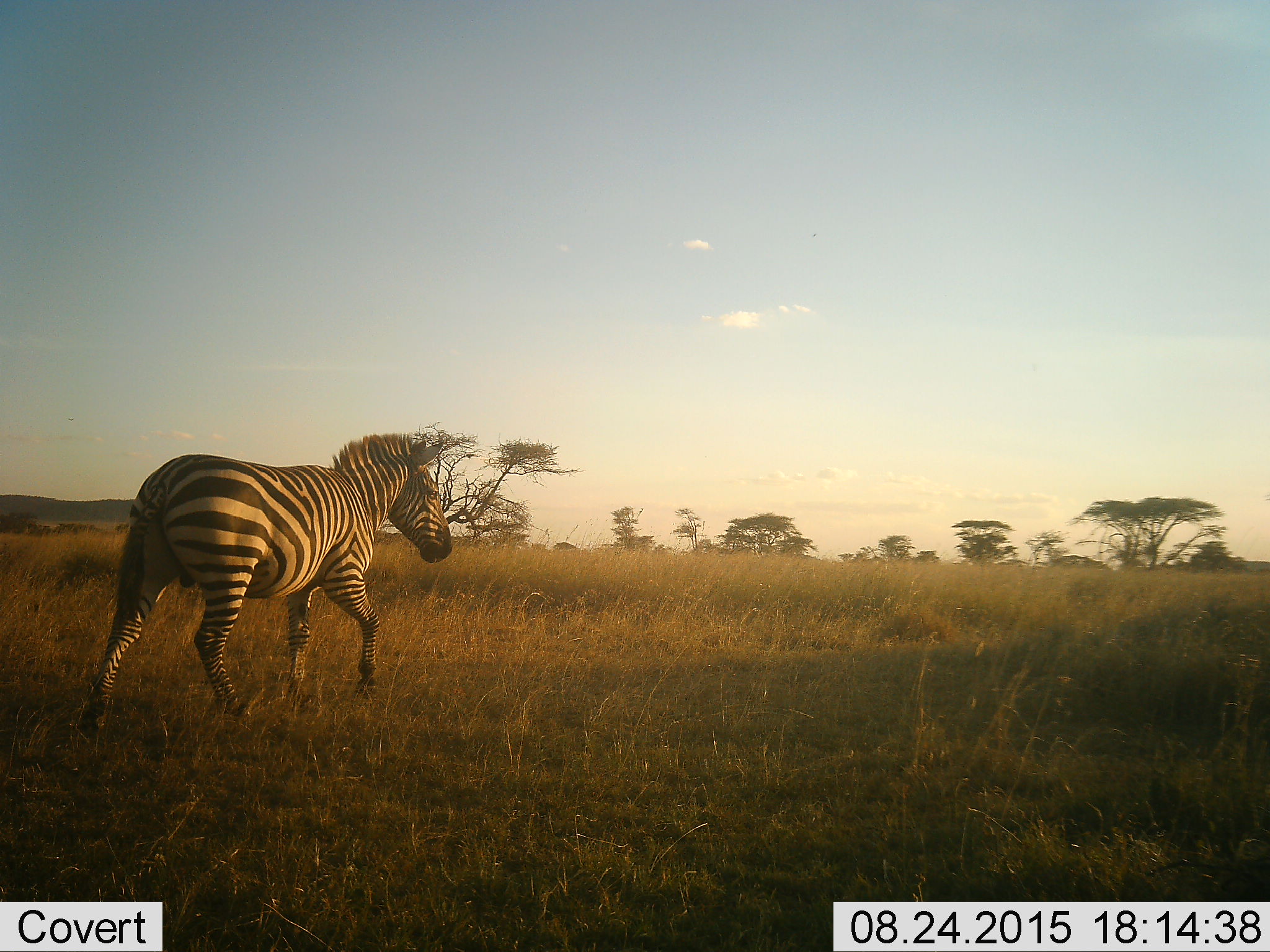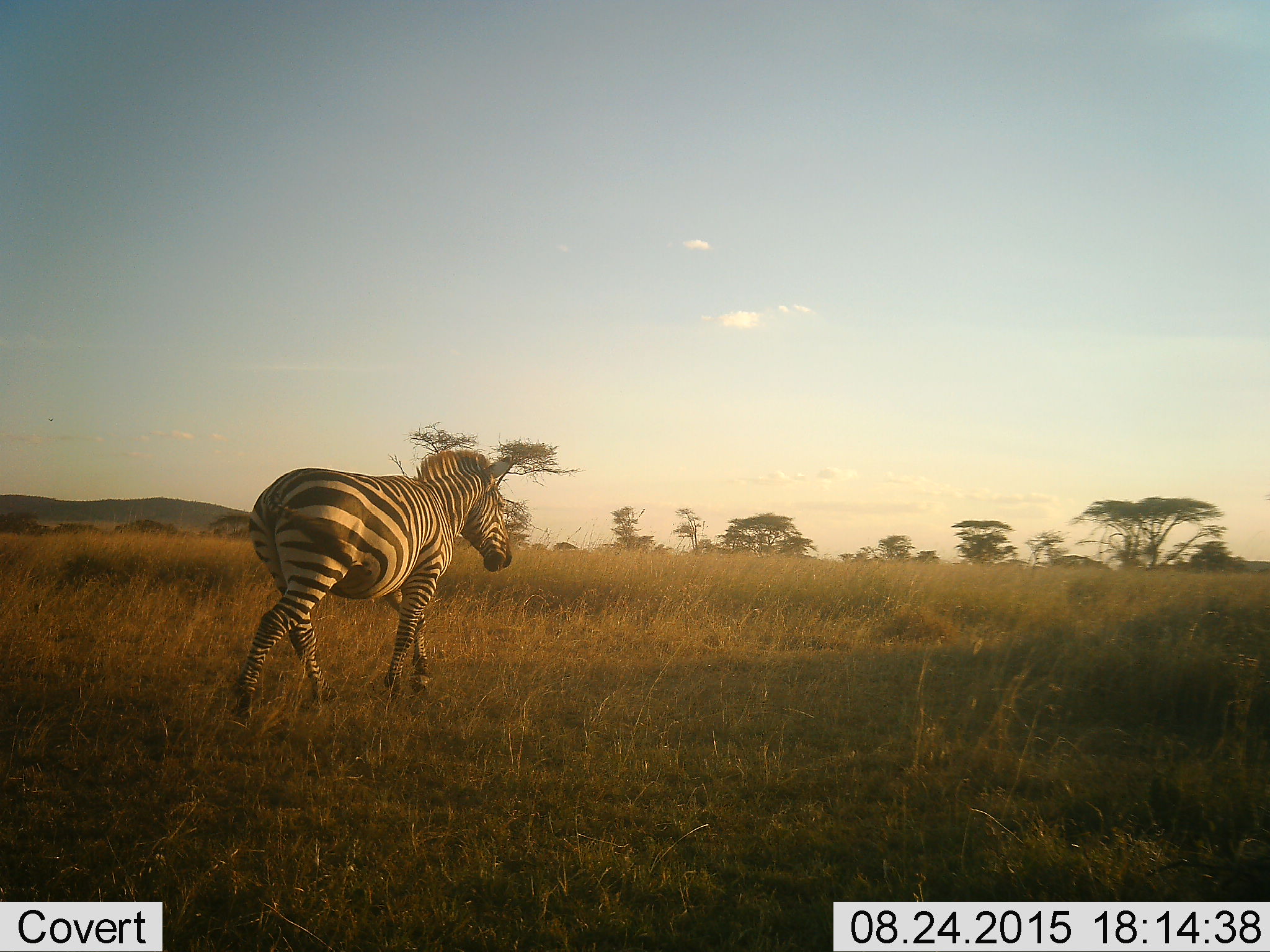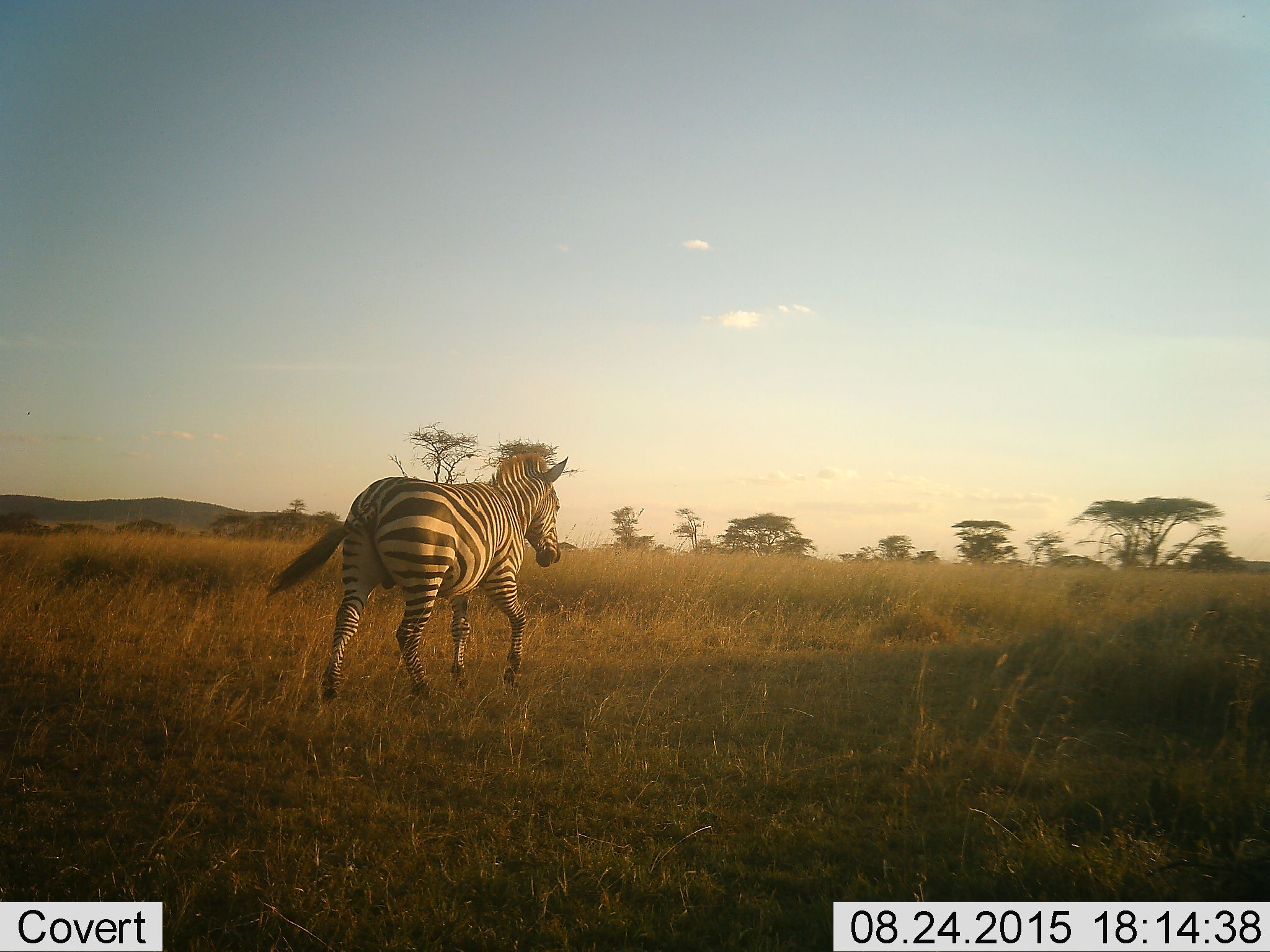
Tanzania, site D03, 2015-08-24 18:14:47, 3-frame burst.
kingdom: Animalia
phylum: Chordata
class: Mammalia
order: Perissodactyla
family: Equidae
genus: Equus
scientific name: Equus quagga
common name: plains zebra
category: zebra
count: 1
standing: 6%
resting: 6%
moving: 88%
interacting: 0%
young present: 0%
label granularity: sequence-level